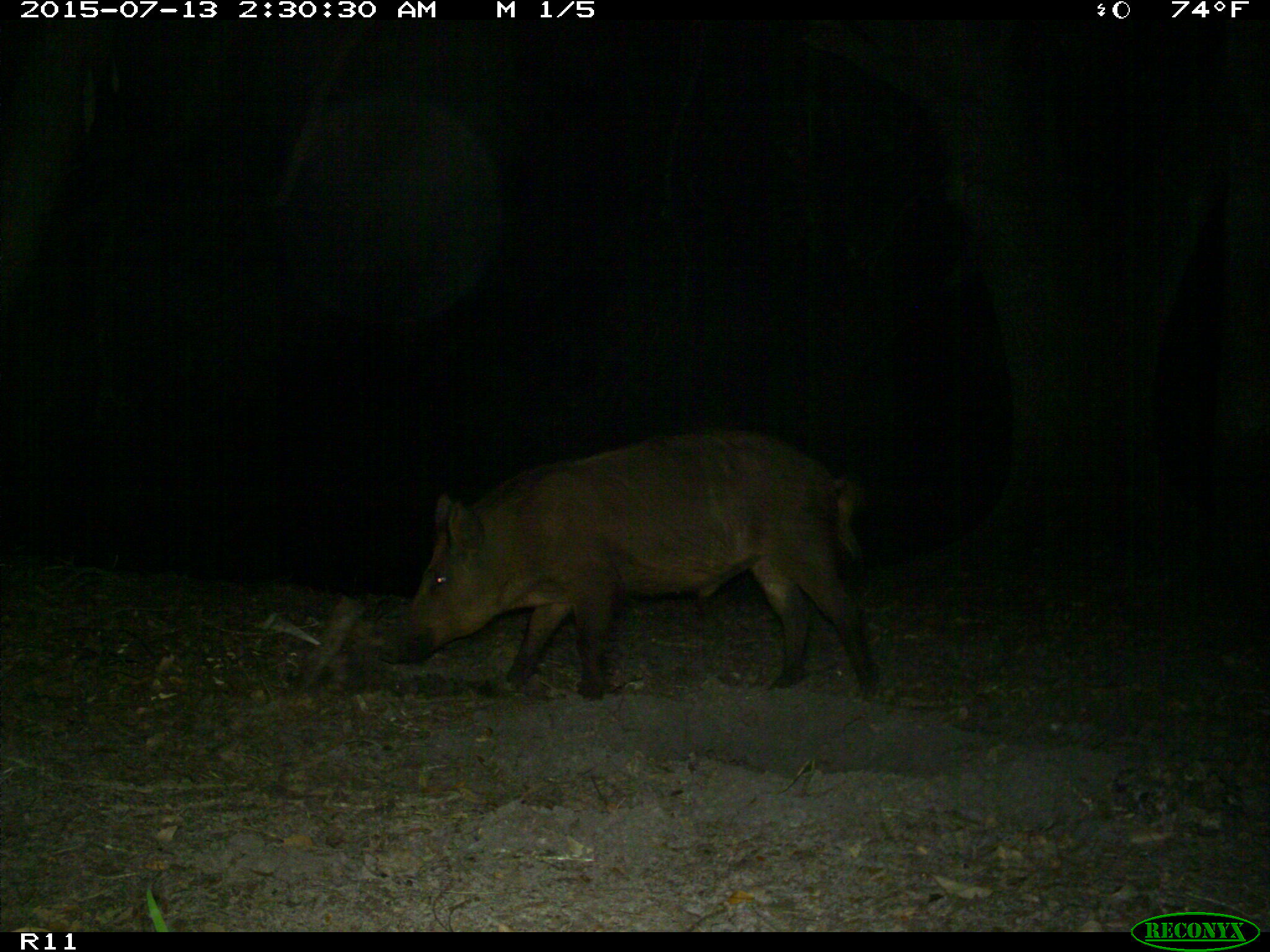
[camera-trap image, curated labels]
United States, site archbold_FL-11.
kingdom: Animalia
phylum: Chordata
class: Mammalia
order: Artiodactyla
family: Suidae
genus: Sus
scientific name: Sus scrofa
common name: wild boar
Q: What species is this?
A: Sus scrofa (wild boar).